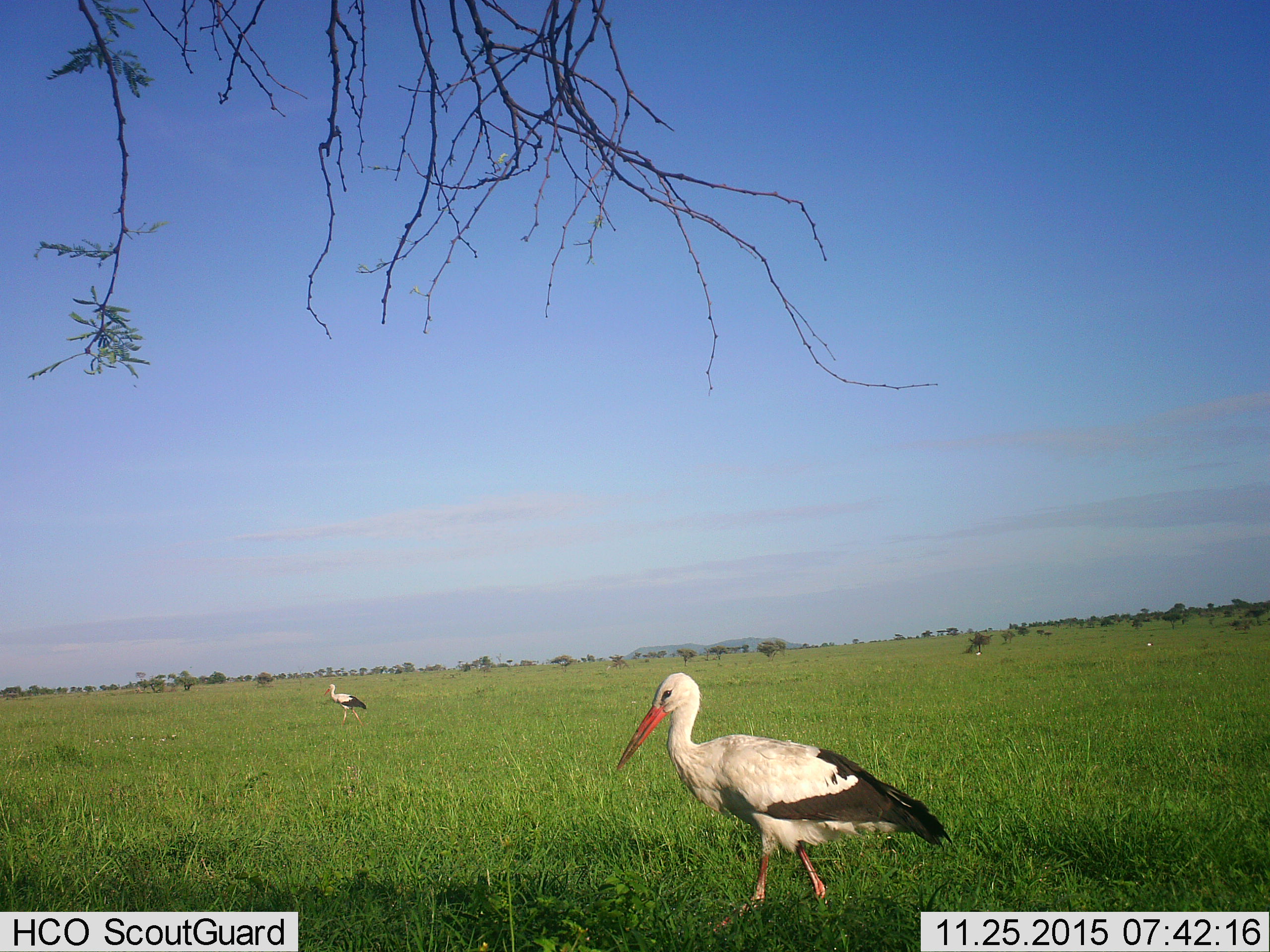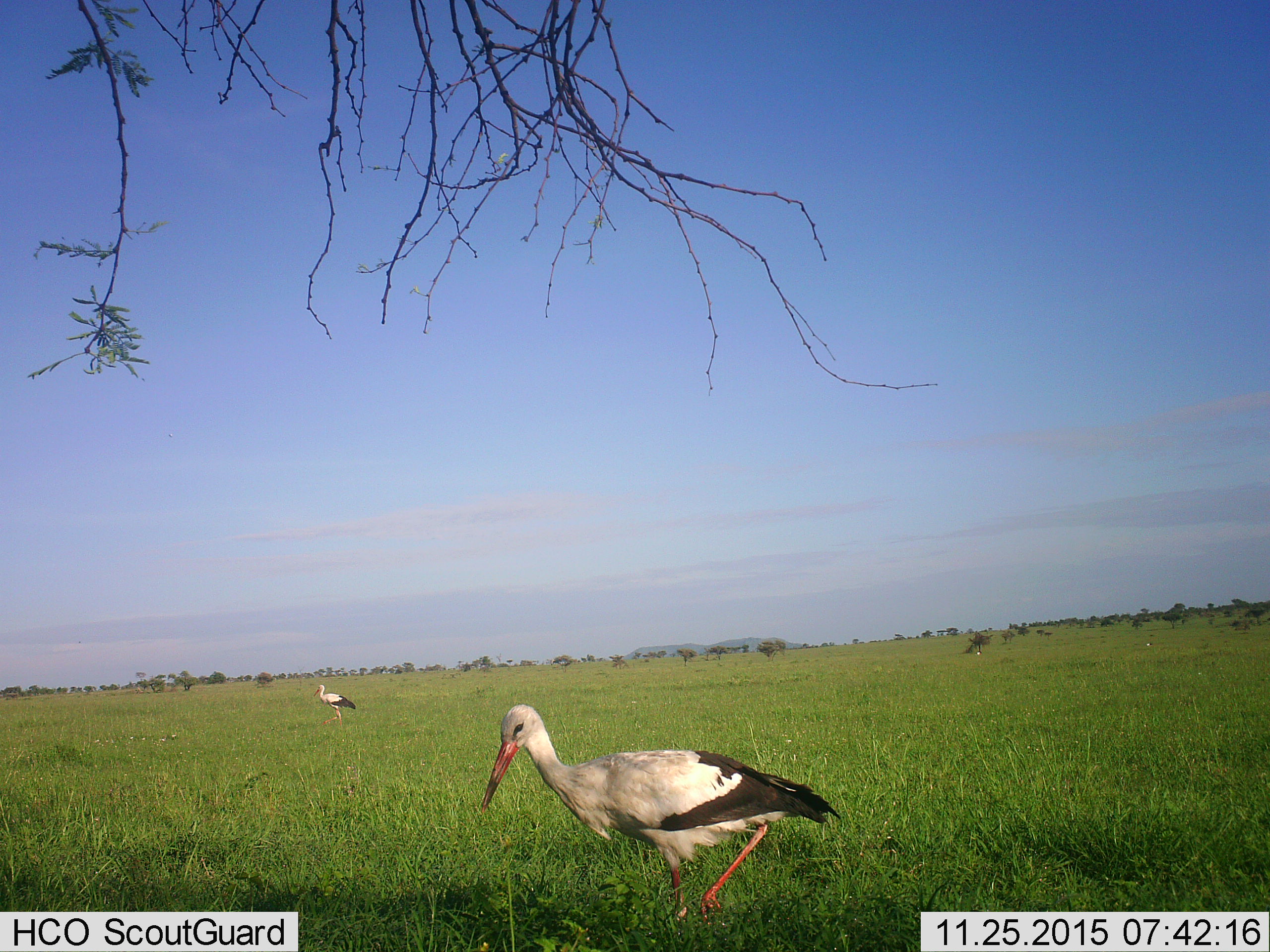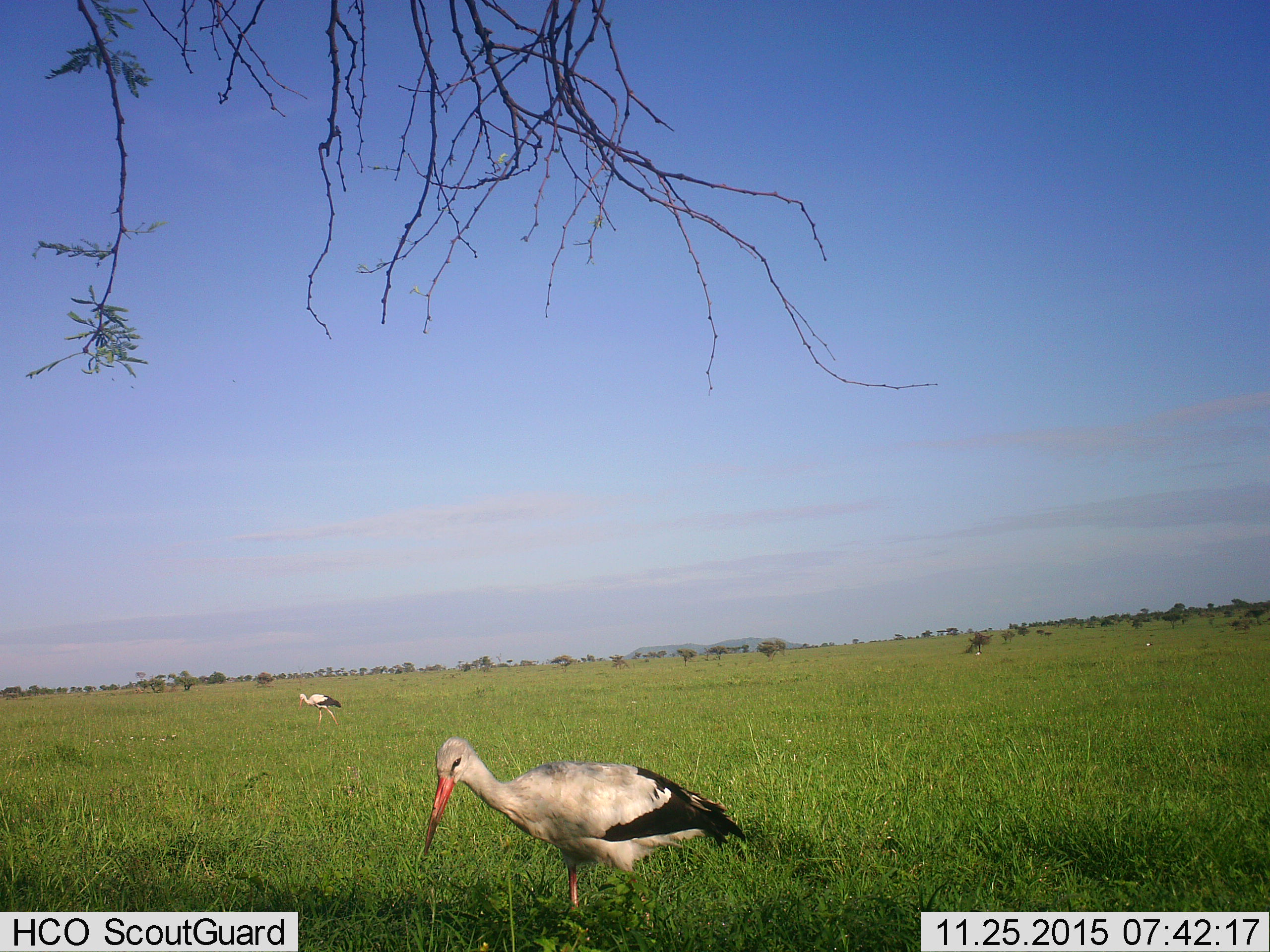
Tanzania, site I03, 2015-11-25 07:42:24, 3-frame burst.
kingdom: Animalia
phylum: Chordata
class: Aves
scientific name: Aves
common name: bird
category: otherbird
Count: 2.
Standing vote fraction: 20%.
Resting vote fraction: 0%.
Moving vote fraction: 90%.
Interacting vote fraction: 0%.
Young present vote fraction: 0%.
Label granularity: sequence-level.